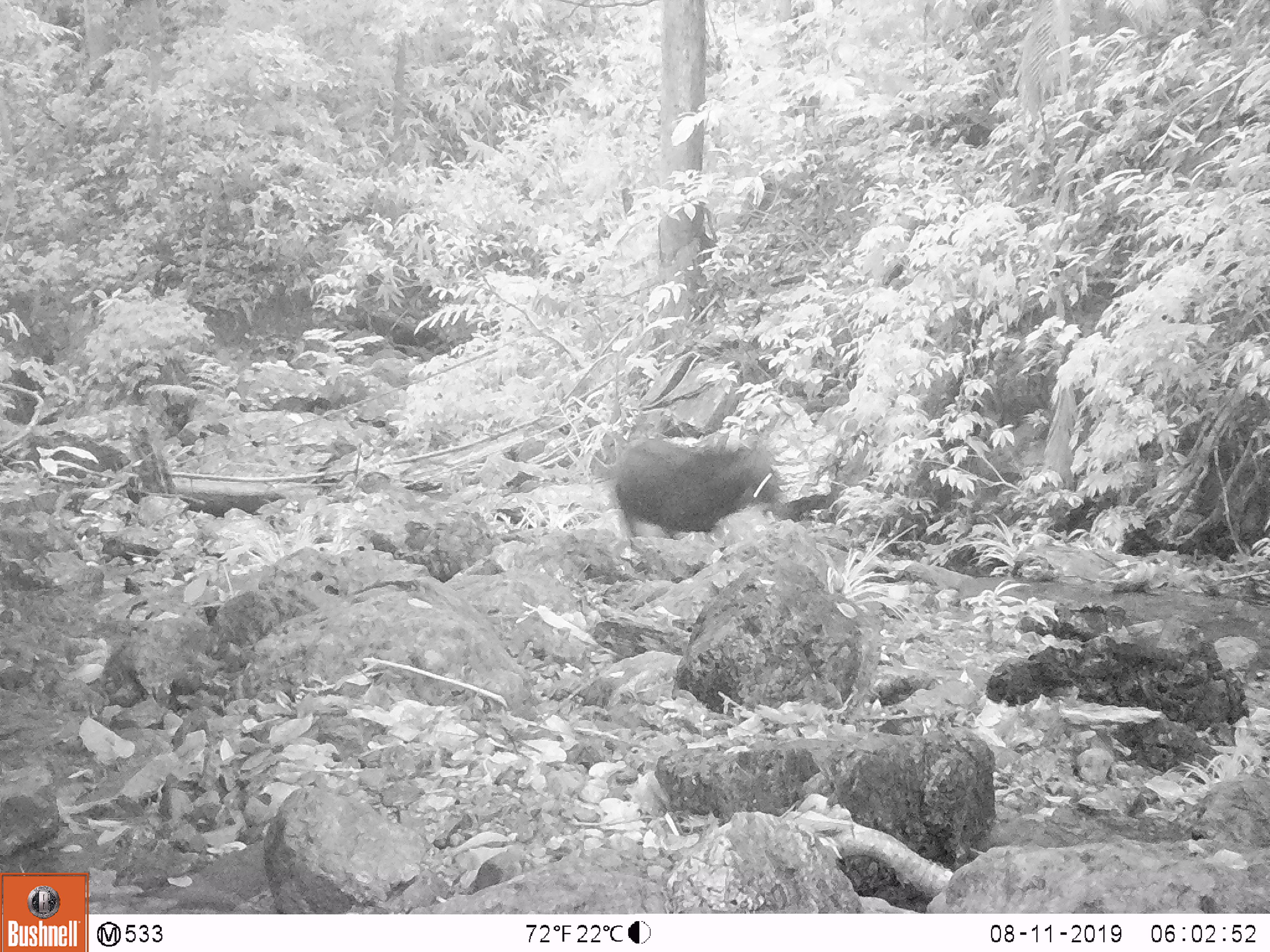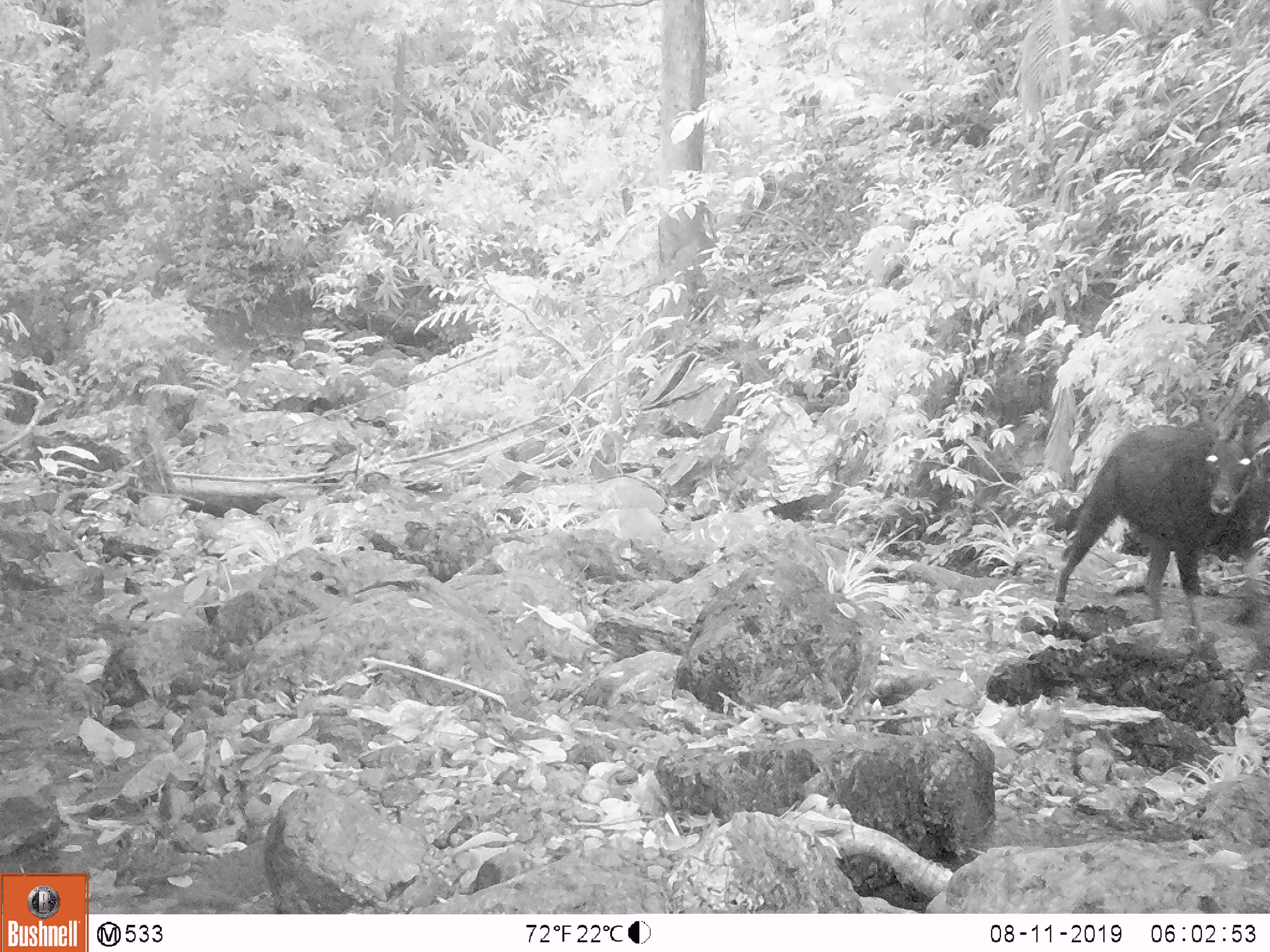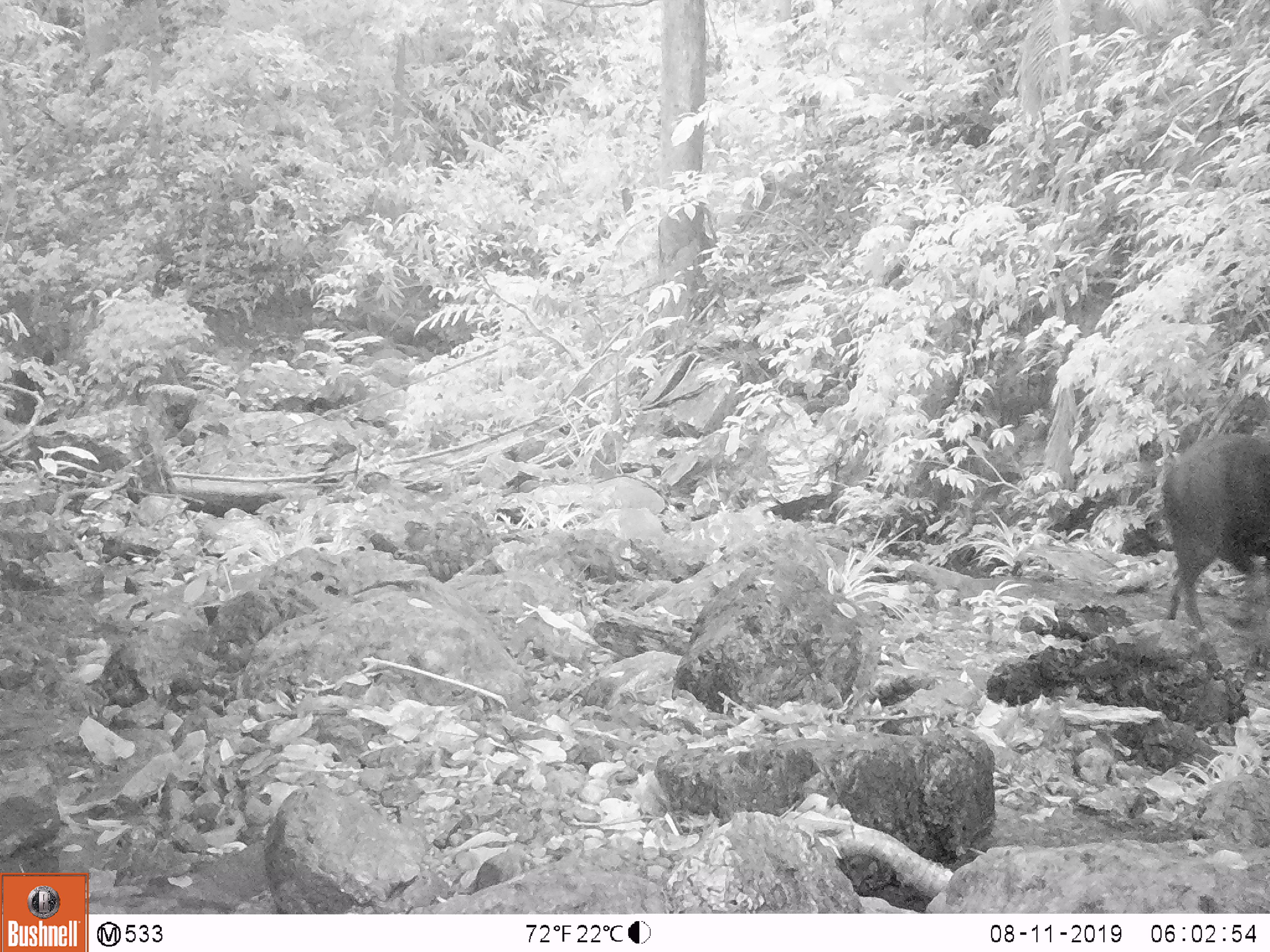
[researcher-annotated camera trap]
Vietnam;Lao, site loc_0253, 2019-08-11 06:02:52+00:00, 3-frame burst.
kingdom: Animalia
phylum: Chordata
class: Mammalia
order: Artiodactyla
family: Bovidae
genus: Capricornis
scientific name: Capricornis sumatraensis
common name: chinese serow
Chinese serow (Capricornis sumatraensis). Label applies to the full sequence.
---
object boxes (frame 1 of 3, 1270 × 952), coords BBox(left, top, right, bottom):
chinese serow: BBox(612, 435, 777, 539)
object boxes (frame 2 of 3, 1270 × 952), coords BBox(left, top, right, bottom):
chinese serow: BBox(1051, 400, 1270, 663)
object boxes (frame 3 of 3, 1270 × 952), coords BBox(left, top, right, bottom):
chinese serow: BBox(1159, 433, 1269, 637)